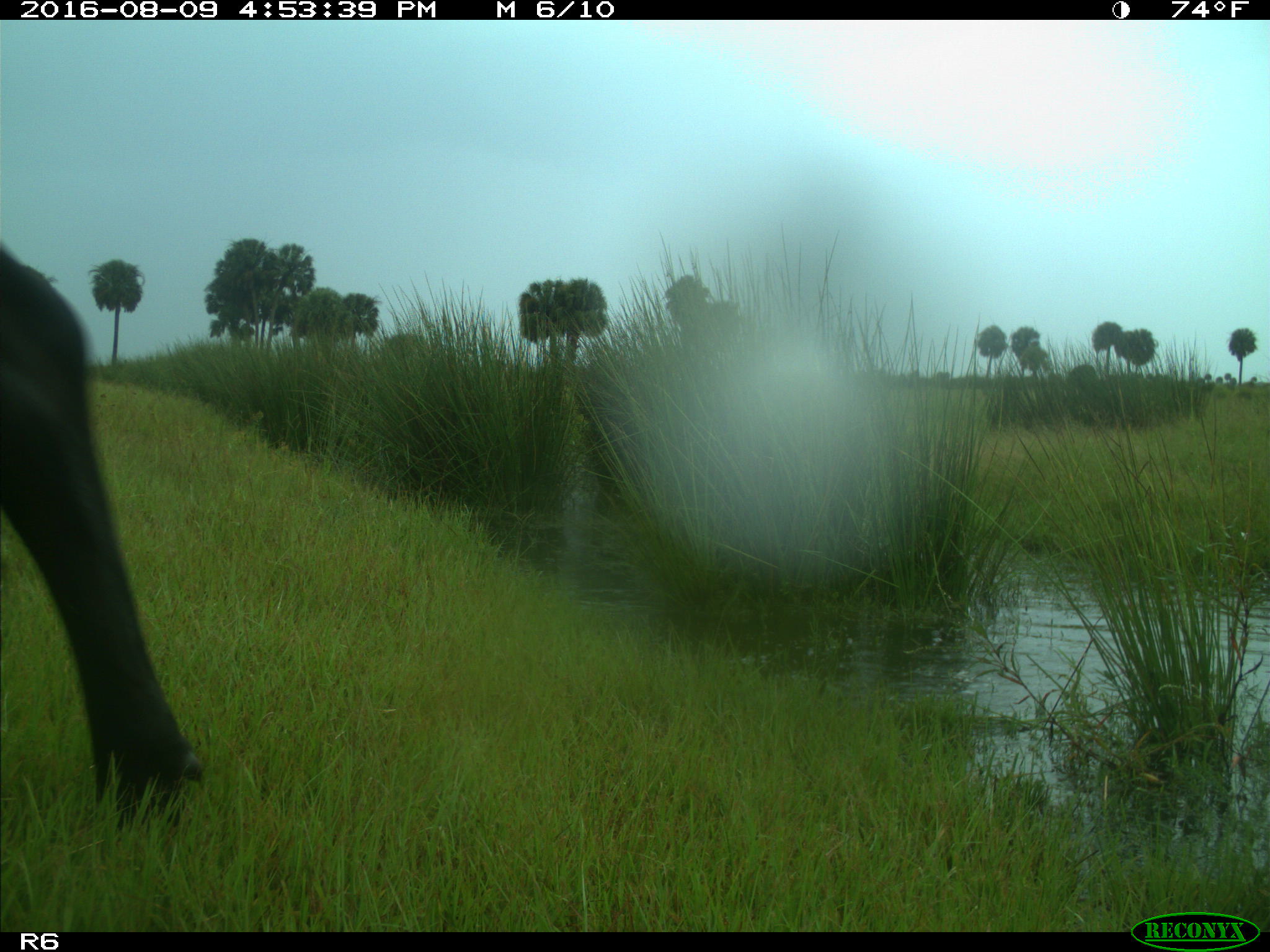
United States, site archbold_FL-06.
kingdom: Animalia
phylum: Chordata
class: Mammalia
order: Artiodactyla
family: Bovidae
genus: Bos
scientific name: Bos taurus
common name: domestic cow